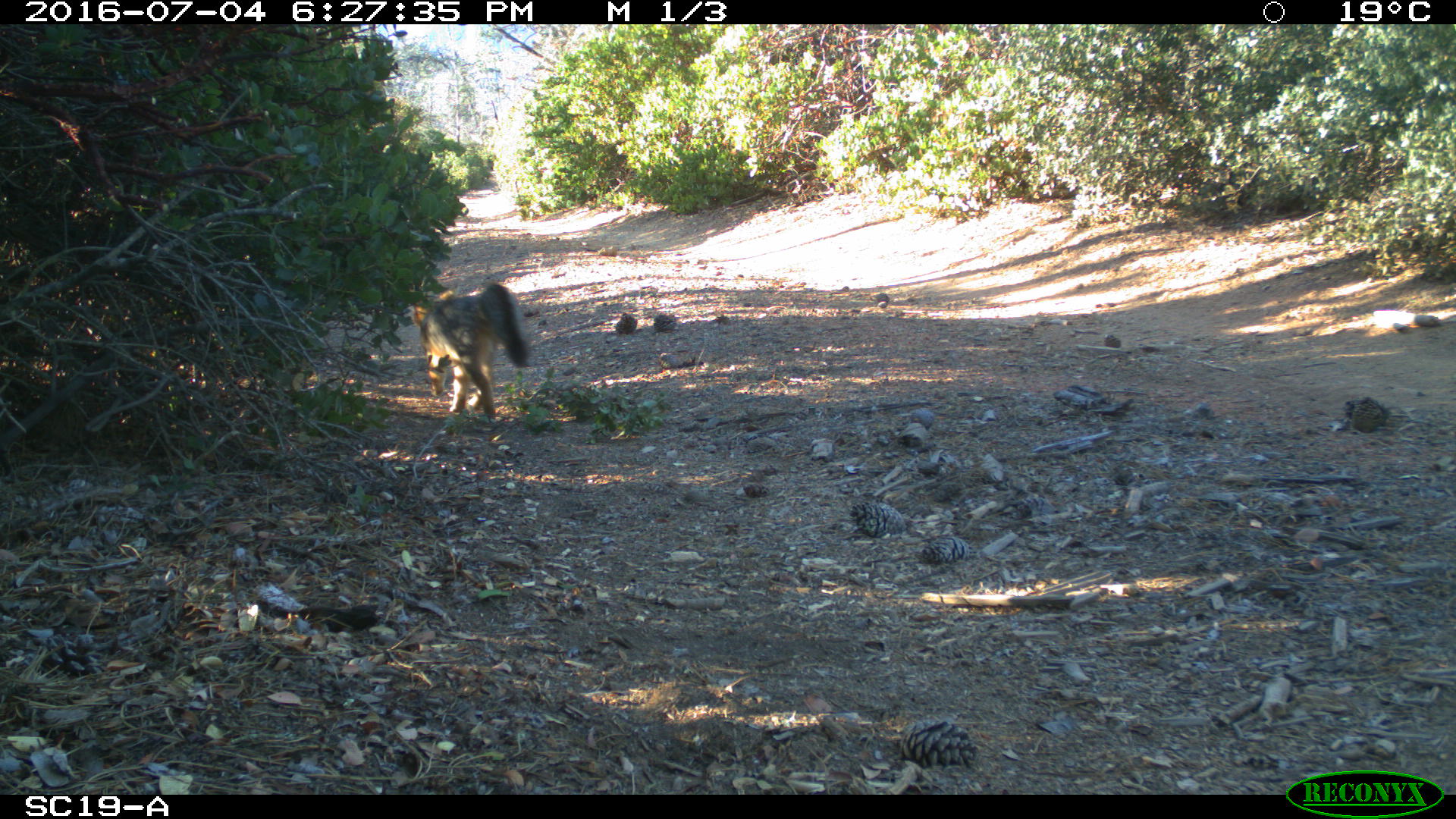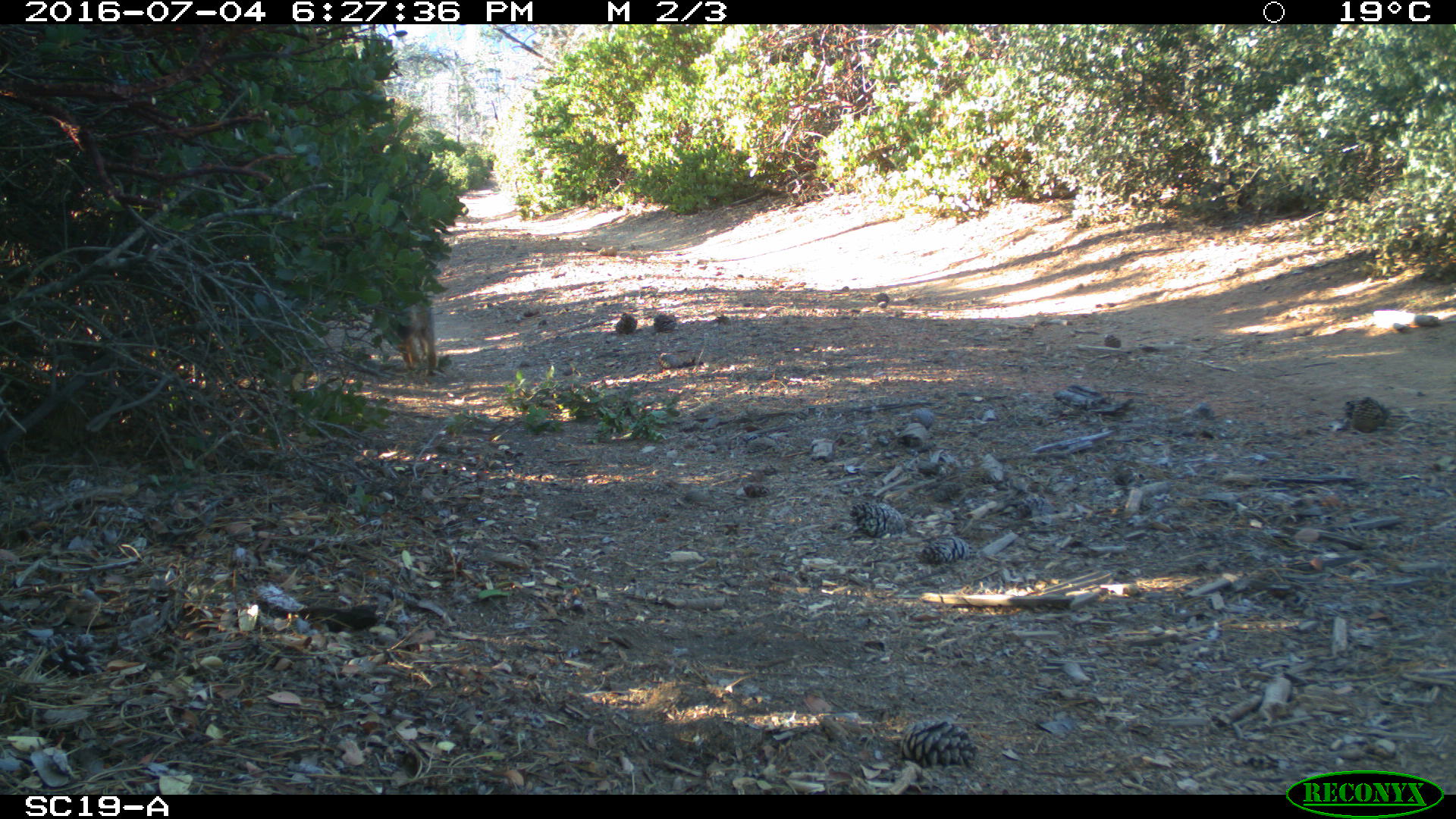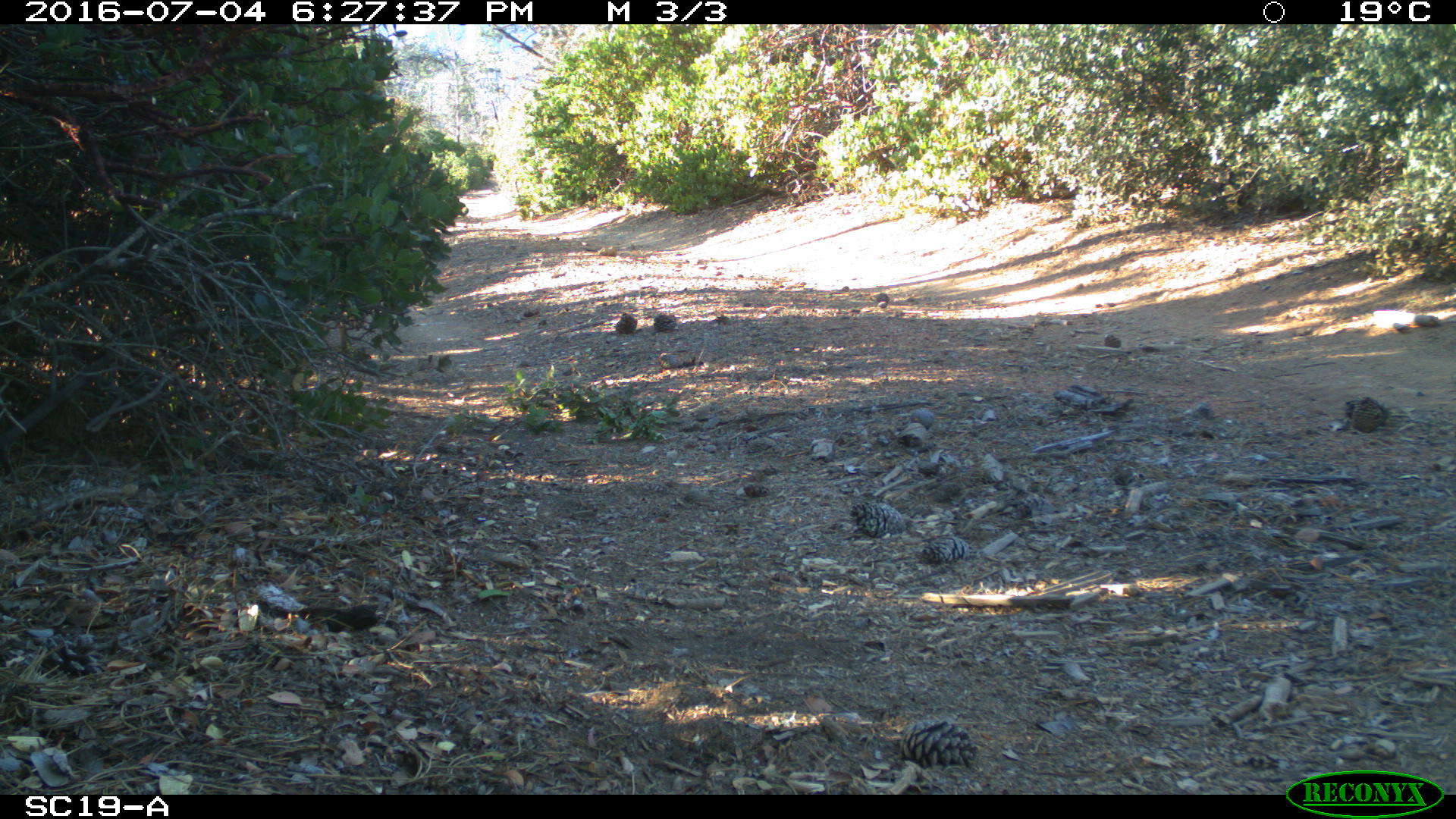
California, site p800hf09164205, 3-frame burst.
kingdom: Animalia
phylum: Chordata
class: Mammalia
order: Carnivora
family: Canidae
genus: Urocyon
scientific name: Urocyon littoralis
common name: island fox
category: fox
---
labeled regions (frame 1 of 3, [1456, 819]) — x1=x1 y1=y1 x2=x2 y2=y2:
fox: x1=409 y1=284 x2=533 y2=422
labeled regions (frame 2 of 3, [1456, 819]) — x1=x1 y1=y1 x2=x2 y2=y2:
fox: x1=394 y1=303 x2=438 y2=378